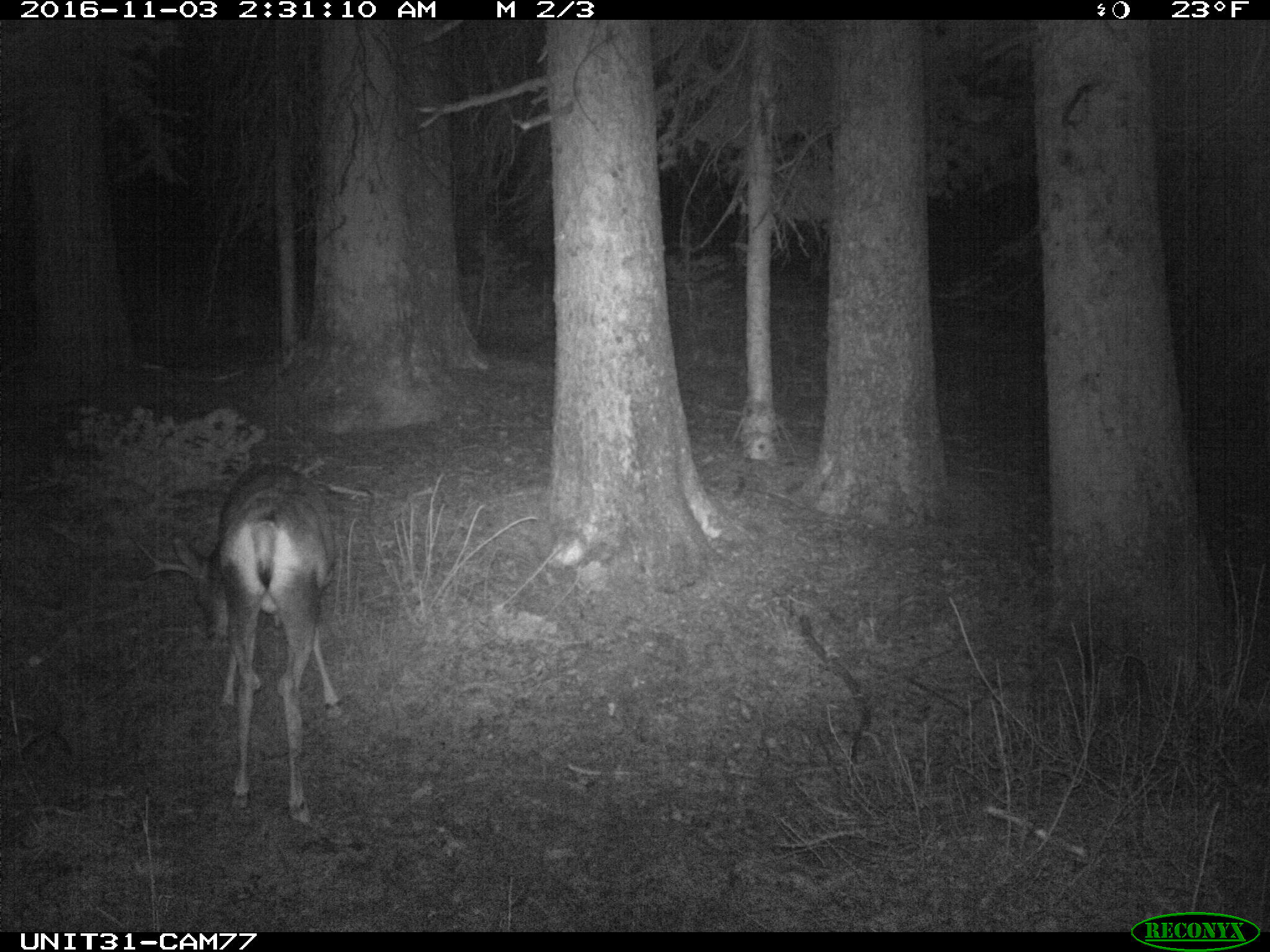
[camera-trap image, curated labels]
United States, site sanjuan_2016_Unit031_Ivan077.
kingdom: Animalia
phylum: Chordata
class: Mammalia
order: Artiodactyla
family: Cervidae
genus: Odocoileus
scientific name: Odocoileus hemionus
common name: mule deer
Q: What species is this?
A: Odocoileus hemionus (mule deer).